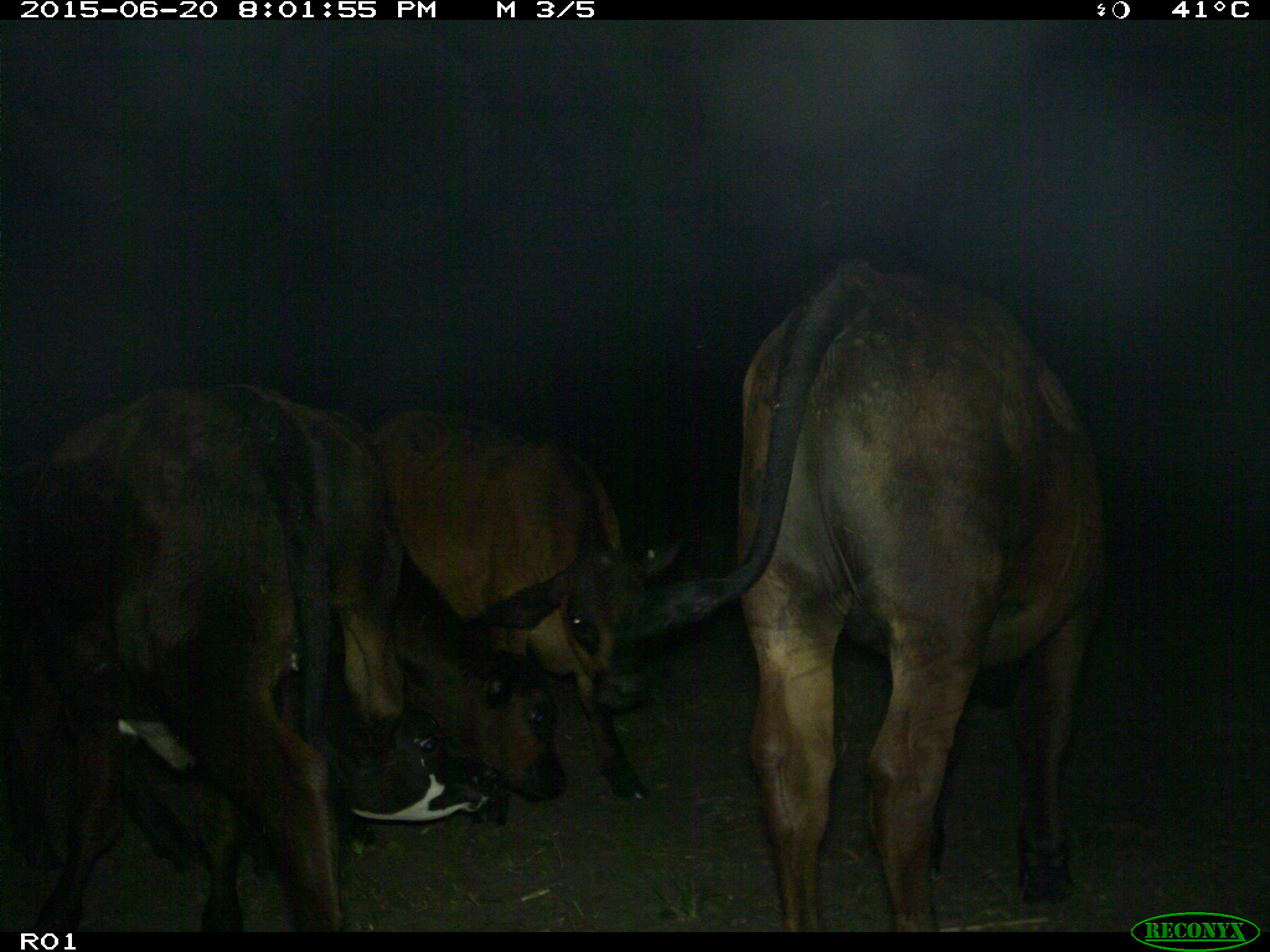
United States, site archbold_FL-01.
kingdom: Animalia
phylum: Chordata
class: Mammalia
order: Artiodactyla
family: Bovidae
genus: Bos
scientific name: Bos taurus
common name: domestic cow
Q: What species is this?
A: Bos taurus (domestic cow).